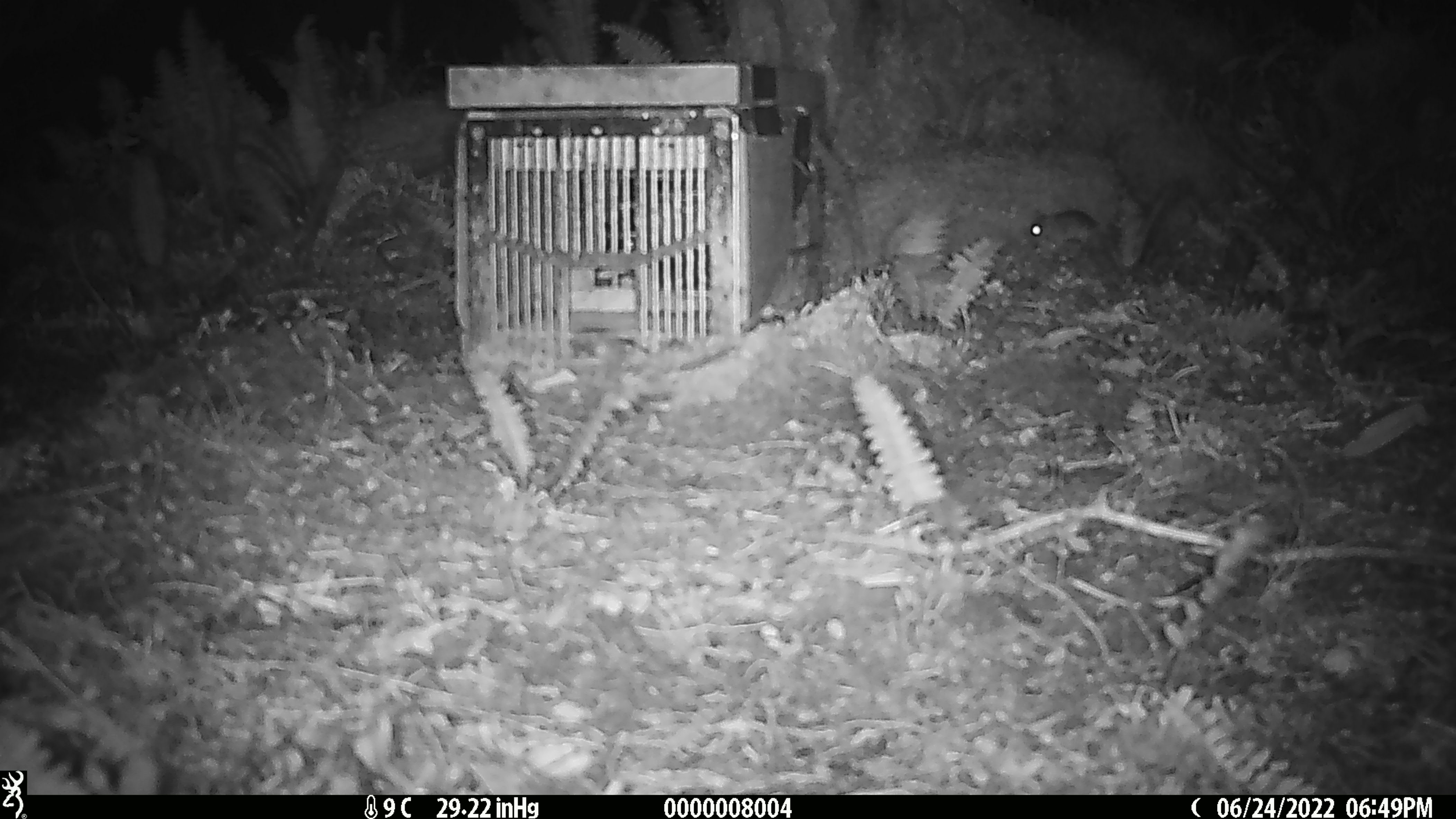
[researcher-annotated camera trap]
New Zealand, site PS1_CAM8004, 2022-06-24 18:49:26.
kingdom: Animalia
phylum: Chordata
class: Mammalia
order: Rodentia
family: Muridae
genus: Mus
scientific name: Mus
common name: mouse